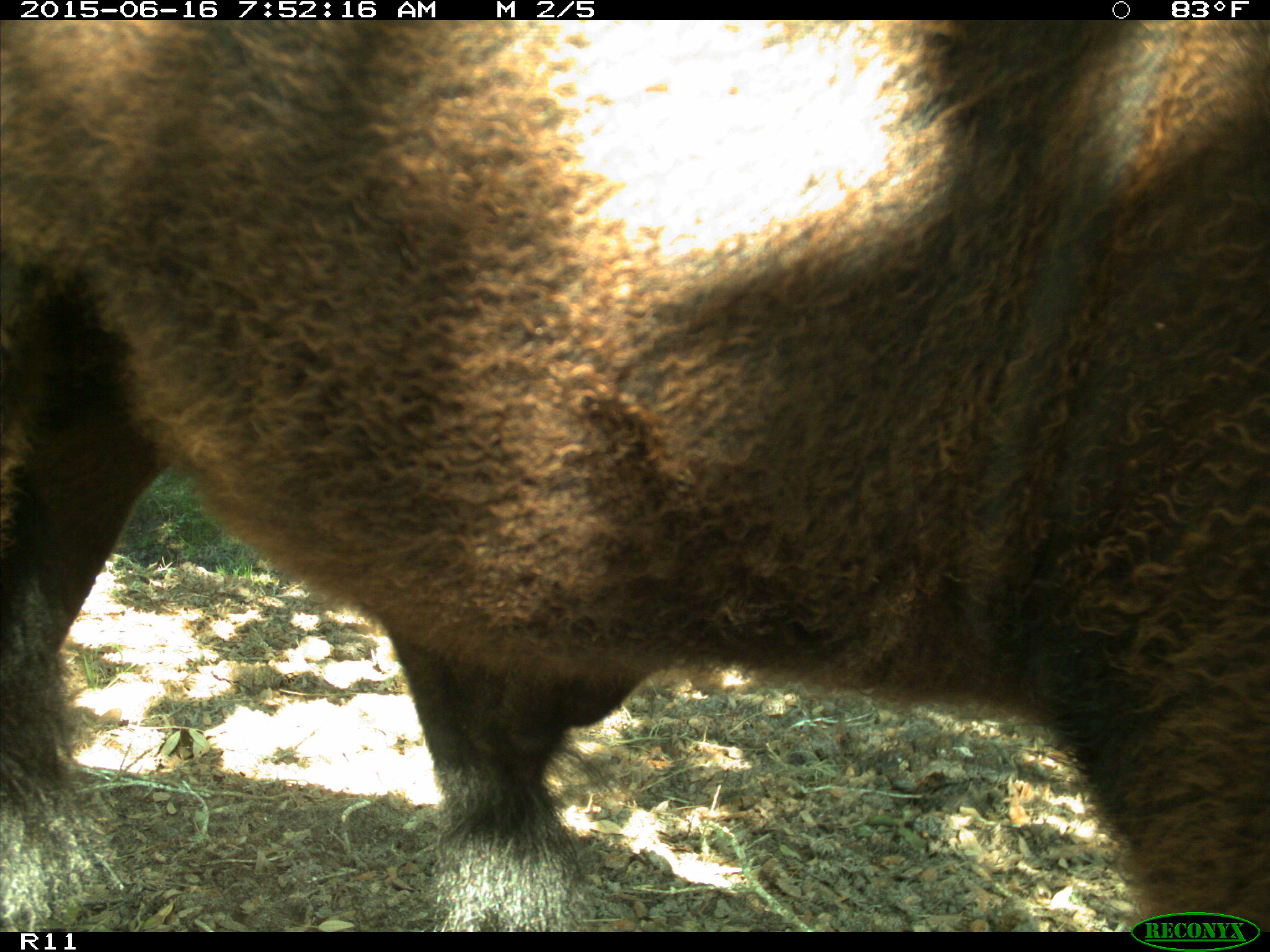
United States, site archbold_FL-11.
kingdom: Animalia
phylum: Chordata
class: Mammalia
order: Artiodactyla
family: Bovidae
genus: Bos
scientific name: Bos taurus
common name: domestic cow